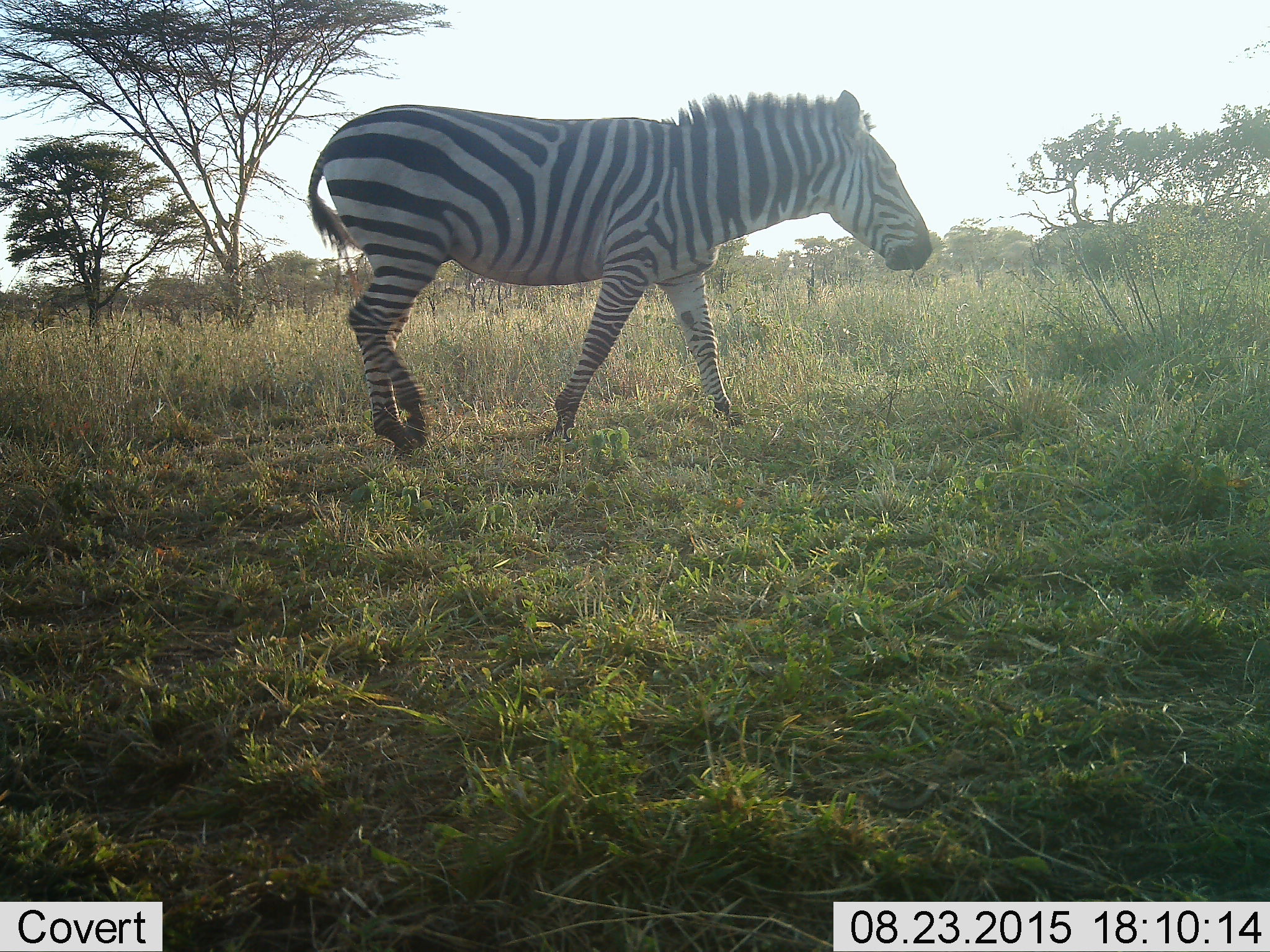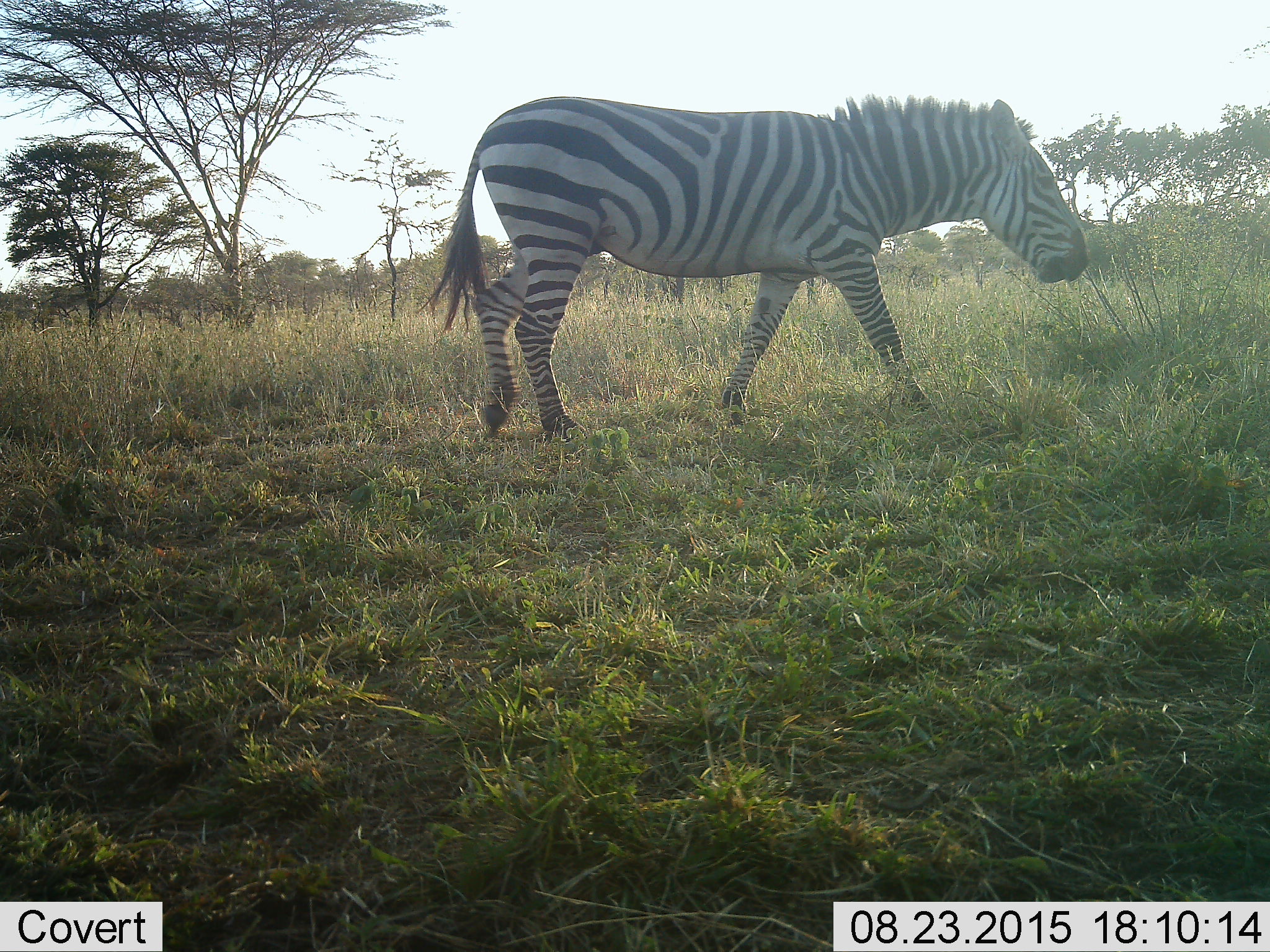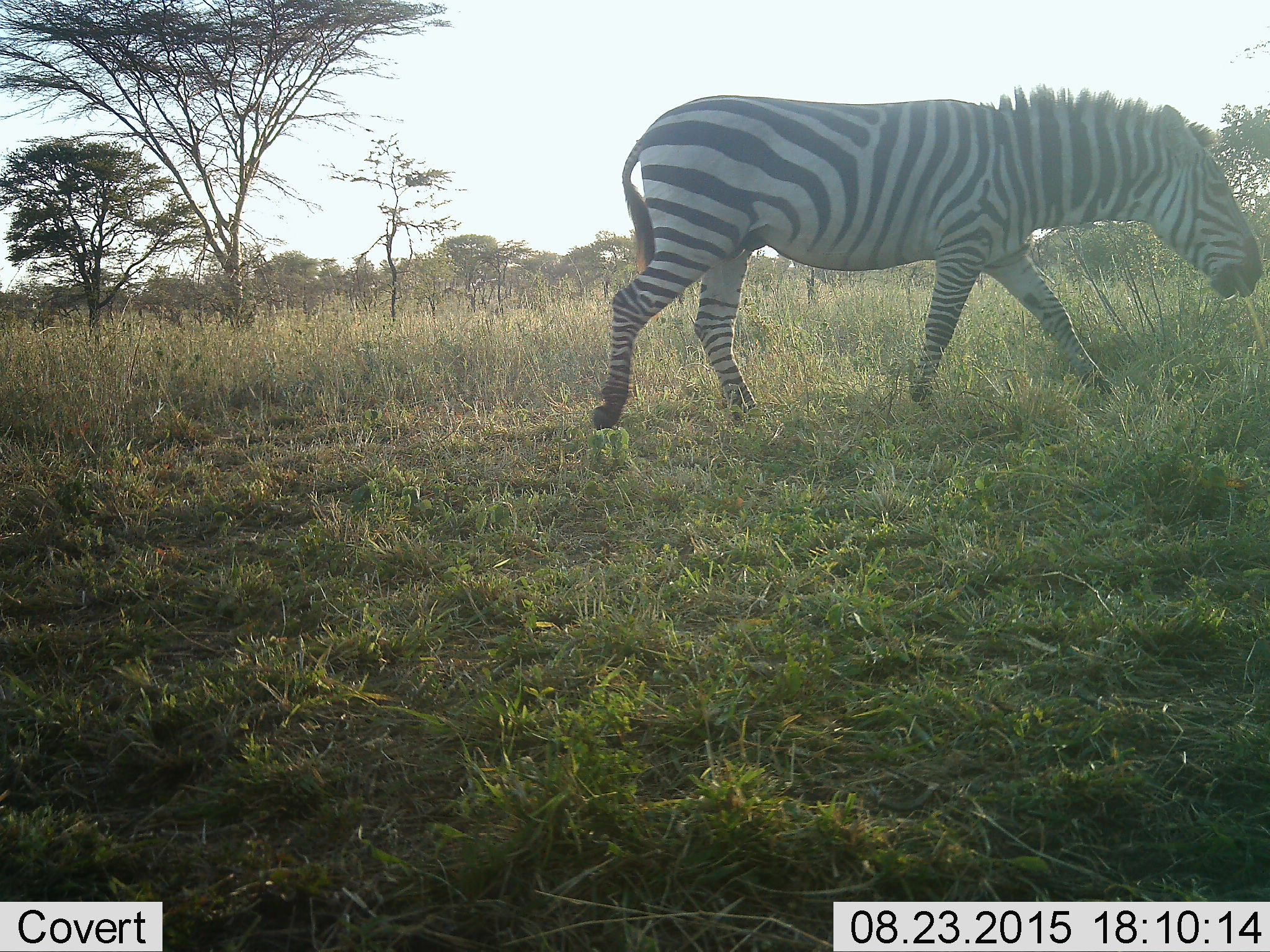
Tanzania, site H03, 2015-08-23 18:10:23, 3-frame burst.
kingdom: Animalia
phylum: Chordata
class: Mammalia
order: Perissodactyla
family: Equidae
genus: Equus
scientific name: Equus quagga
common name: plains zebra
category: zebra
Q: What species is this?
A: Zebra (plains zebra) (Equus quagga).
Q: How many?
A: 1.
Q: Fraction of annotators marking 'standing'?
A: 0%.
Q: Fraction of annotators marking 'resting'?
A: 0%.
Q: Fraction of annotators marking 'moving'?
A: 100%.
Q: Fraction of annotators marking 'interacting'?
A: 0%.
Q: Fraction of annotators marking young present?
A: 0%.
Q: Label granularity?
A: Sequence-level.